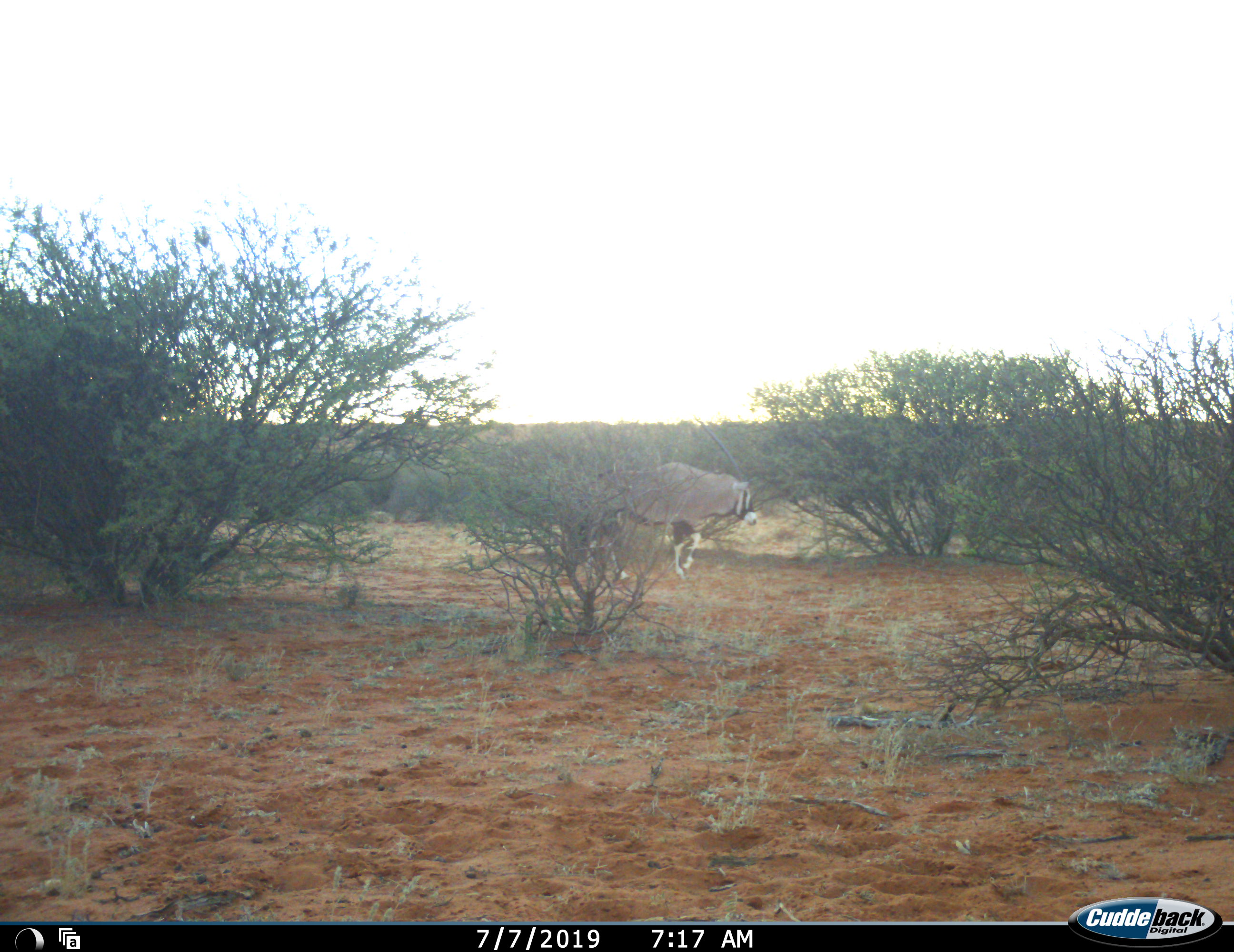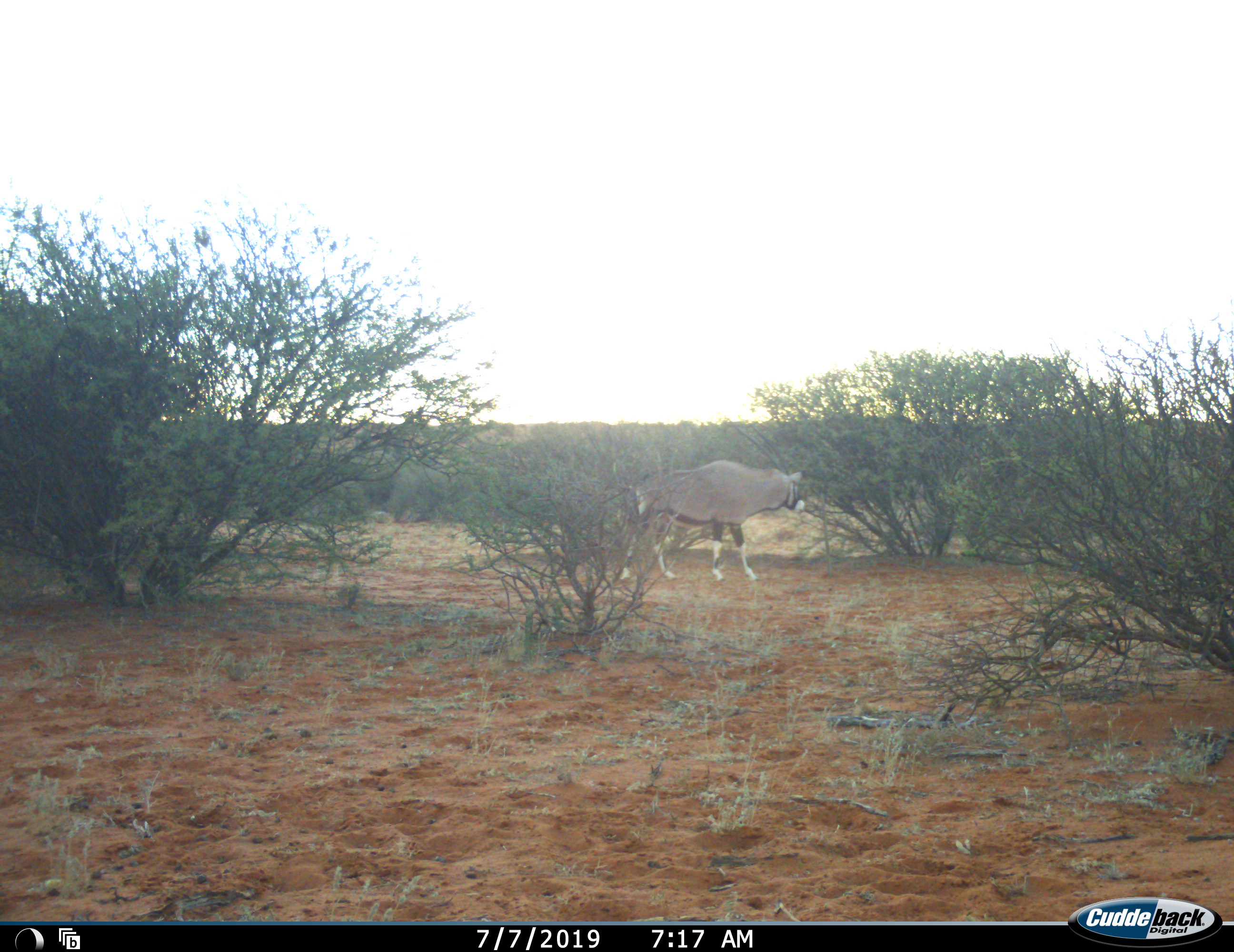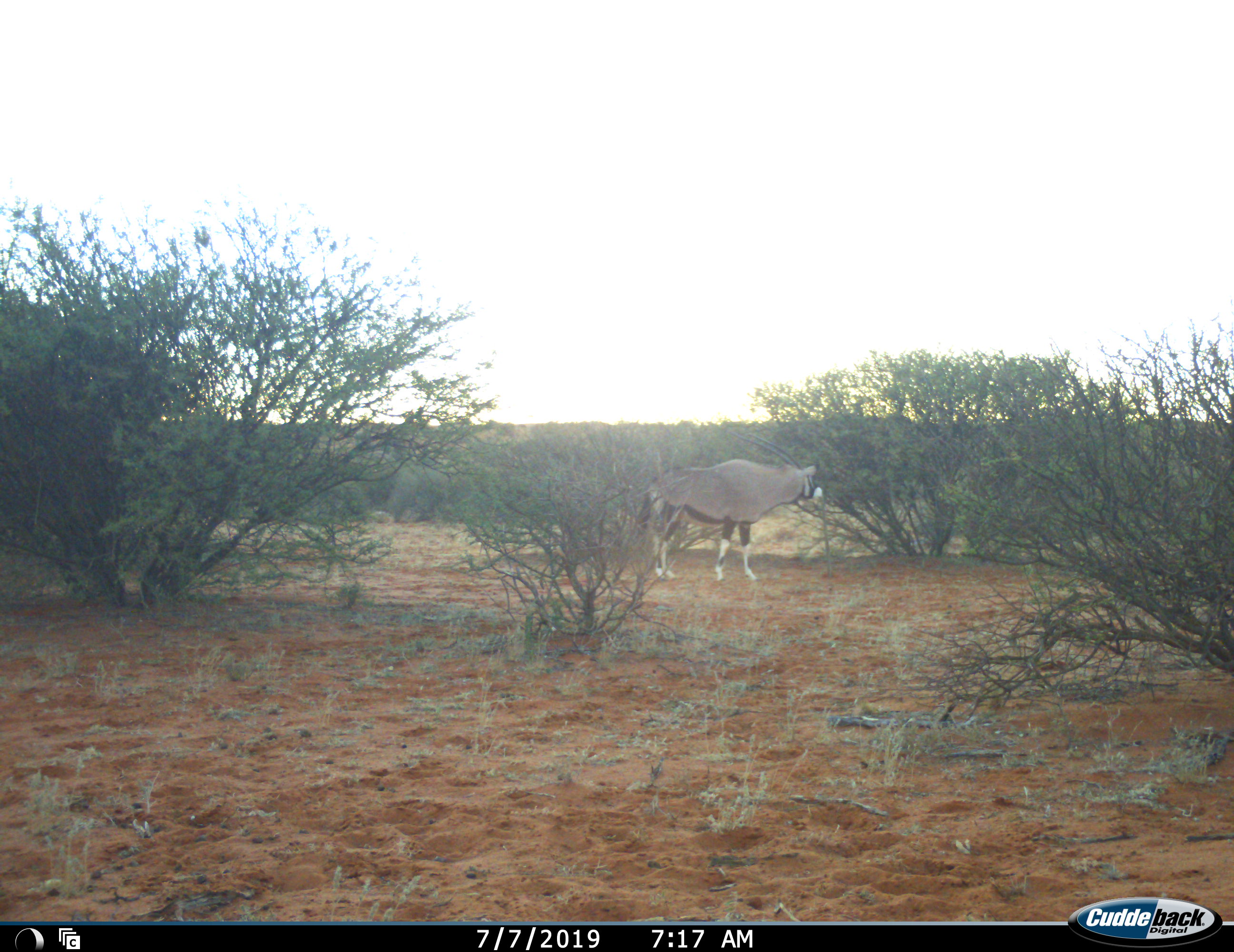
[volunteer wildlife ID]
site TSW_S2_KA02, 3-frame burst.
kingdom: Animalia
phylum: Chordata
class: Mammalia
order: Artiodactyla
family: Bovidae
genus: Oryx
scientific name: Oryx gazella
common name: gemsbok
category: oryx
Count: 1.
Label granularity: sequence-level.